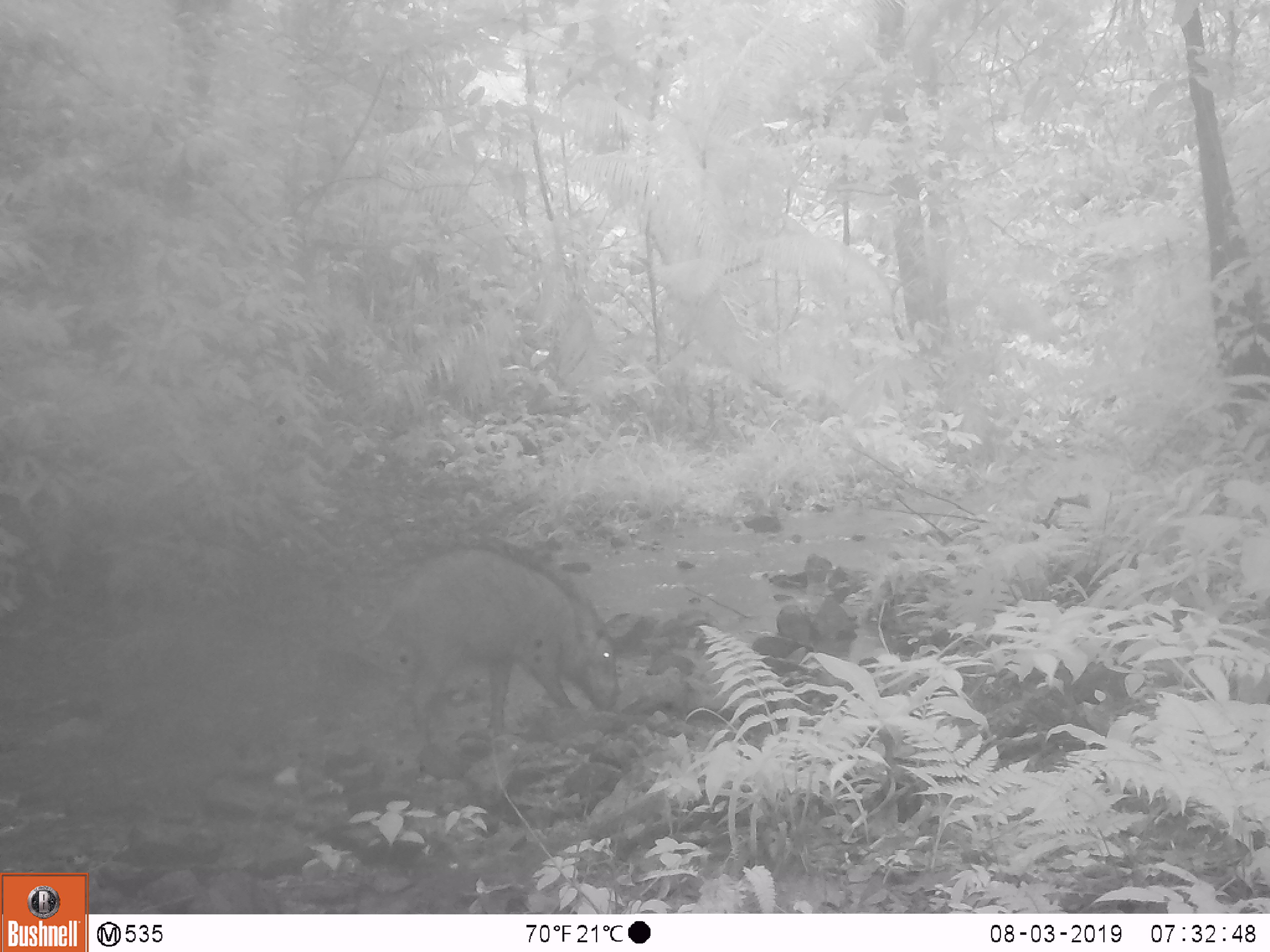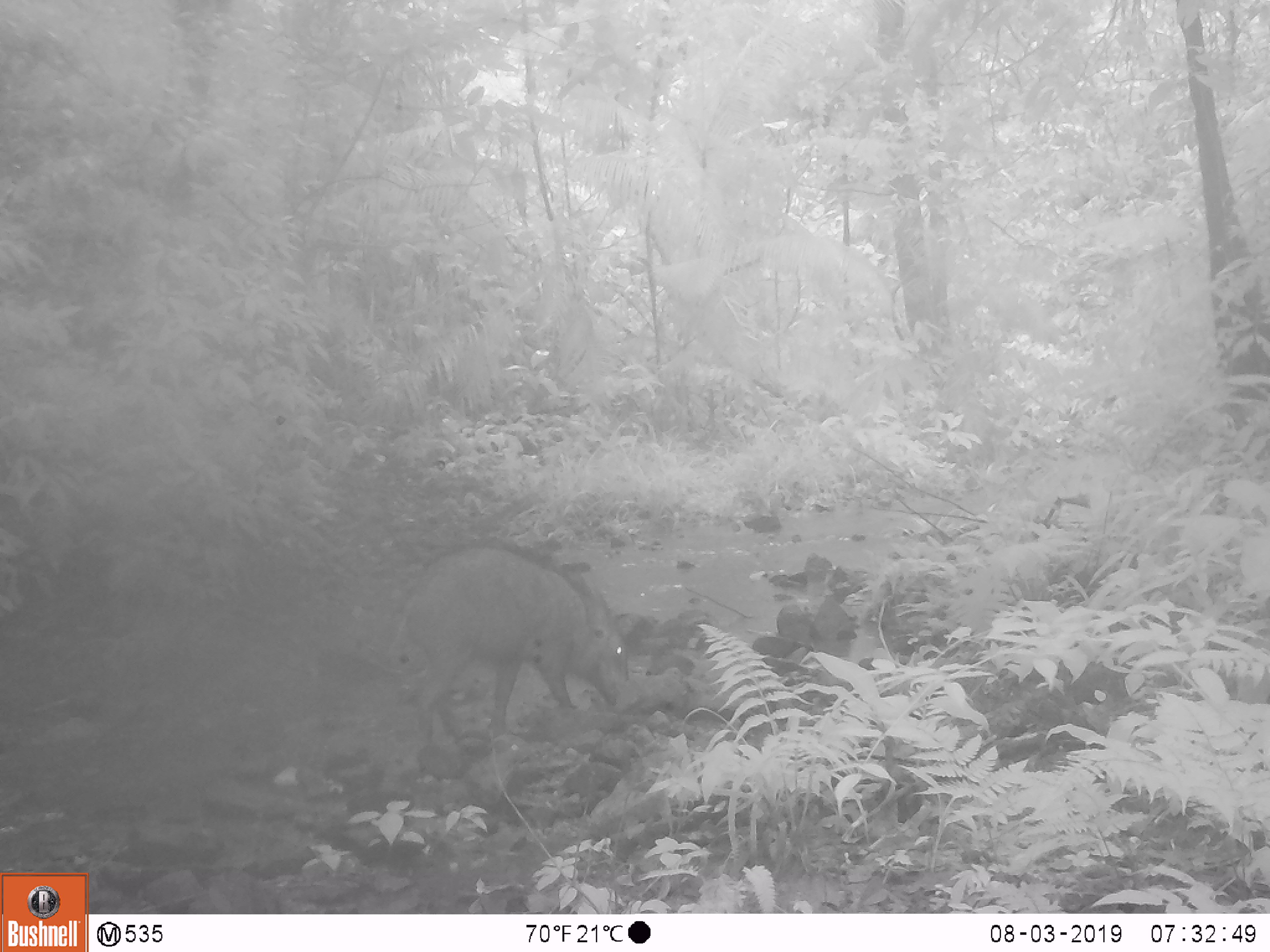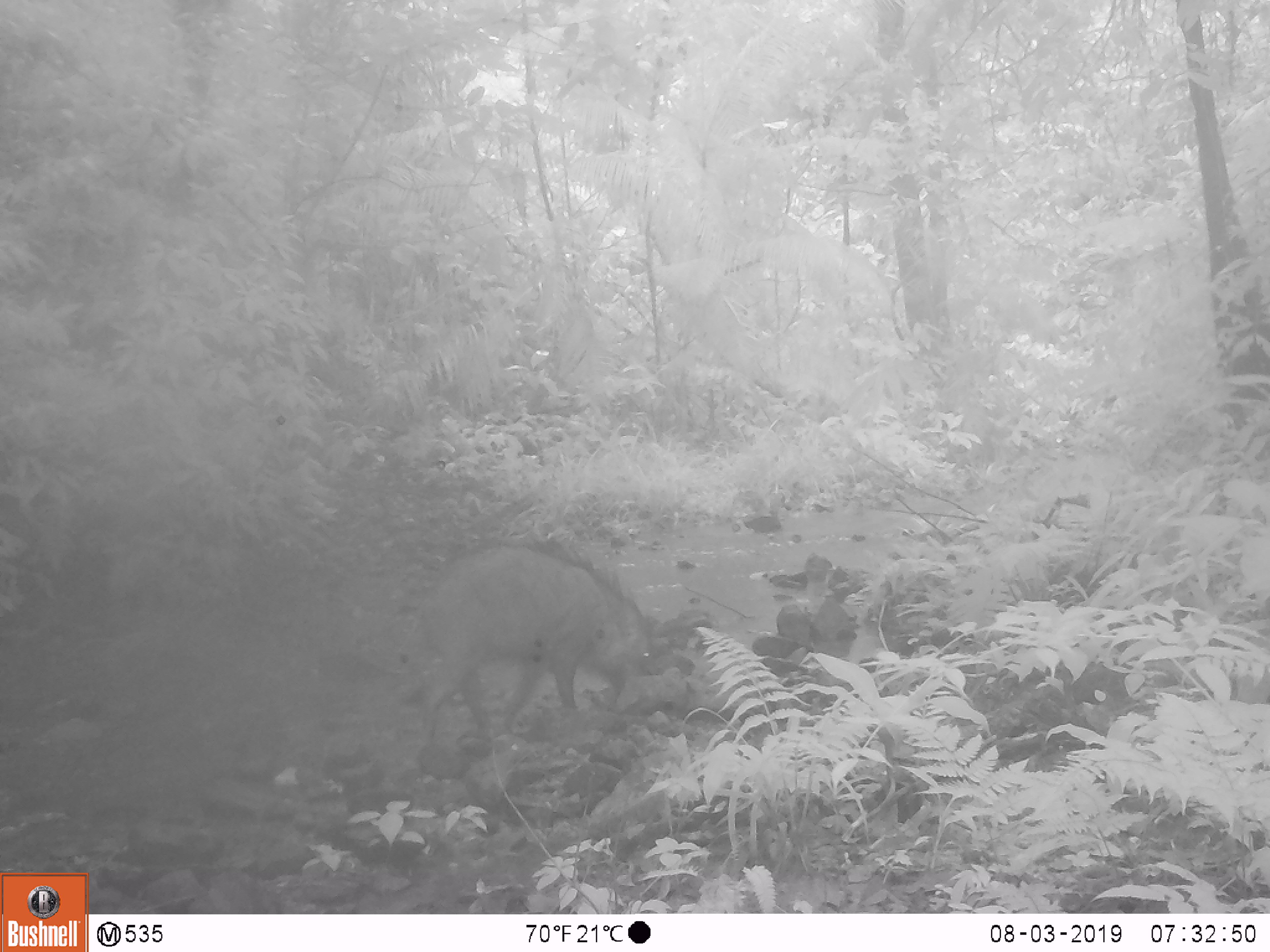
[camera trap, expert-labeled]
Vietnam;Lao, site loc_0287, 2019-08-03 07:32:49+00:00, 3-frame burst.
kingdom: Animalia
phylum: Chordata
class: Mammalia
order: Artiodactyla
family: Suidae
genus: Sus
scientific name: Sus scrofa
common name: eurasian wild pig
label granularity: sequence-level